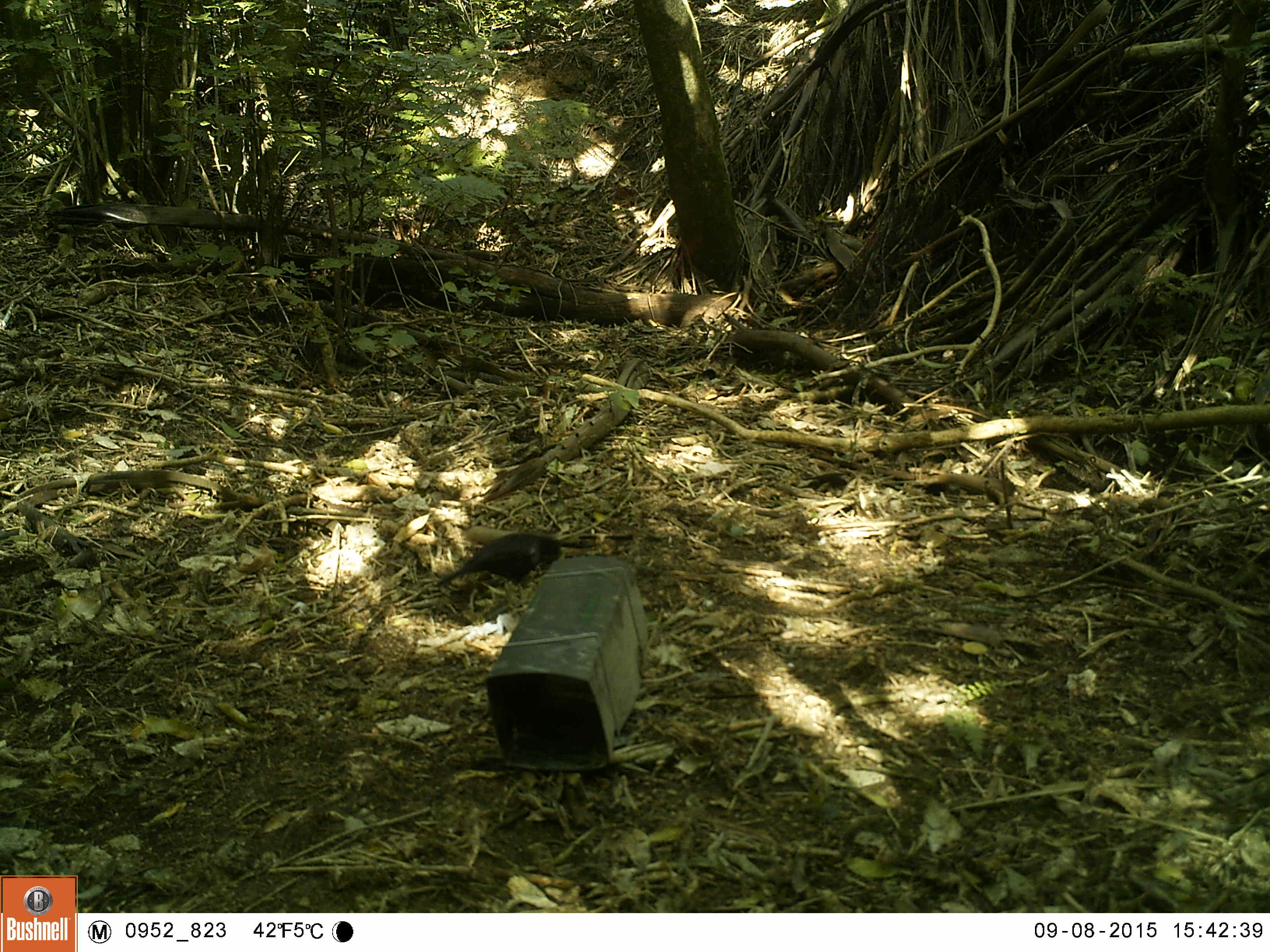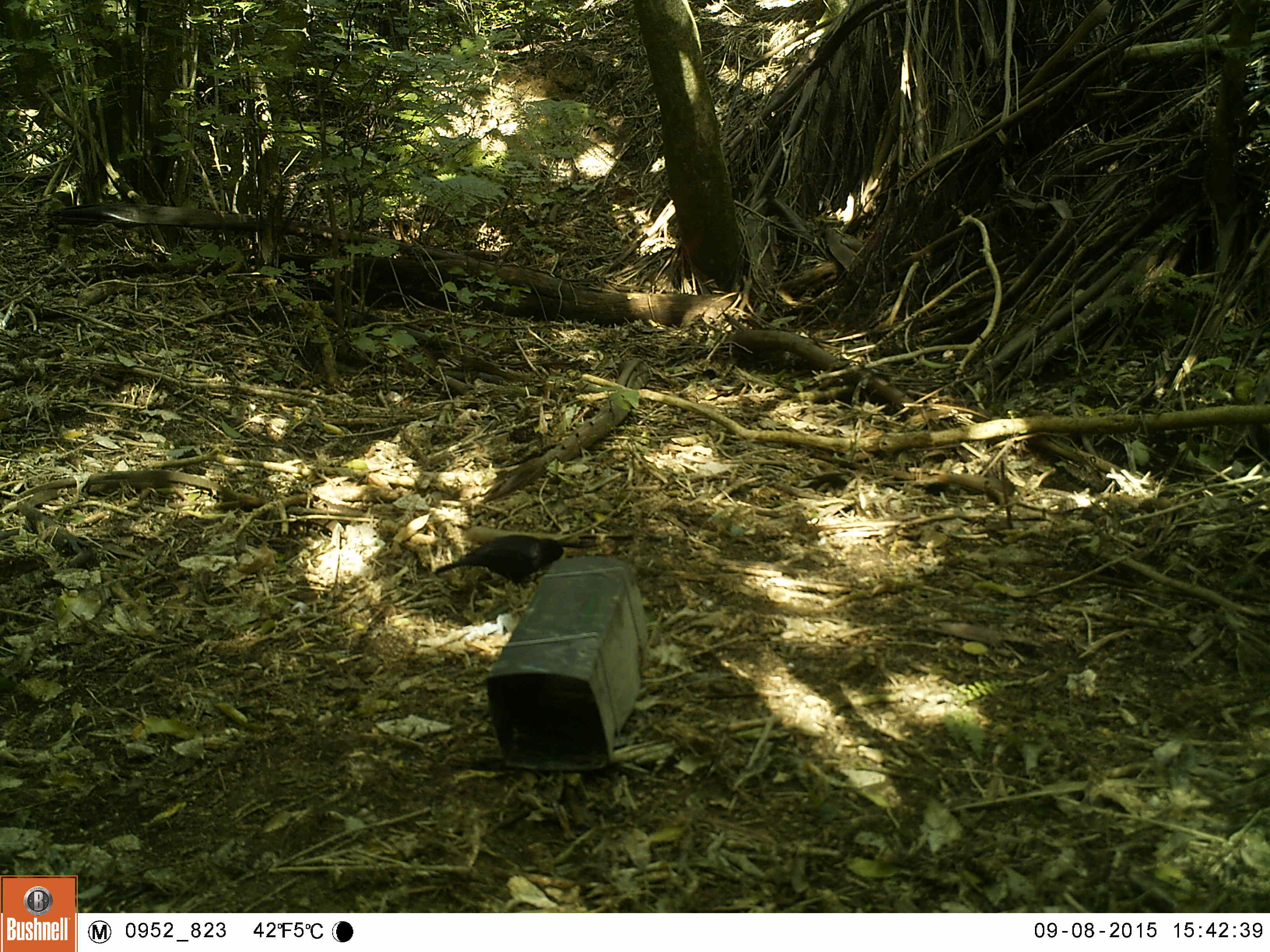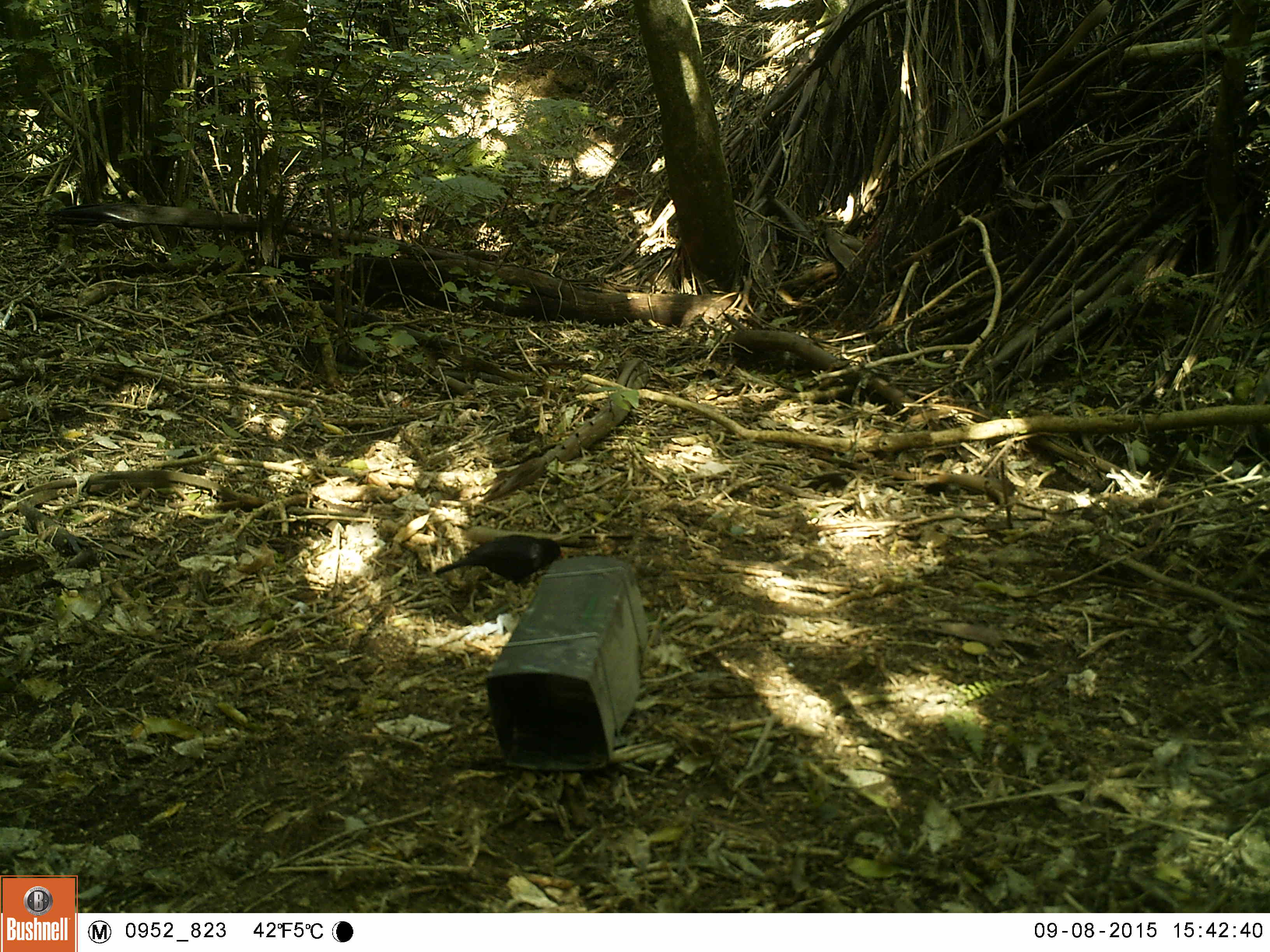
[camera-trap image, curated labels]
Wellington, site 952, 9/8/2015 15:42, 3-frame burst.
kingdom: Animalia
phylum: Chordata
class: Aves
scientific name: Aves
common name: bird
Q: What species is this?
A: Bird (Aves).